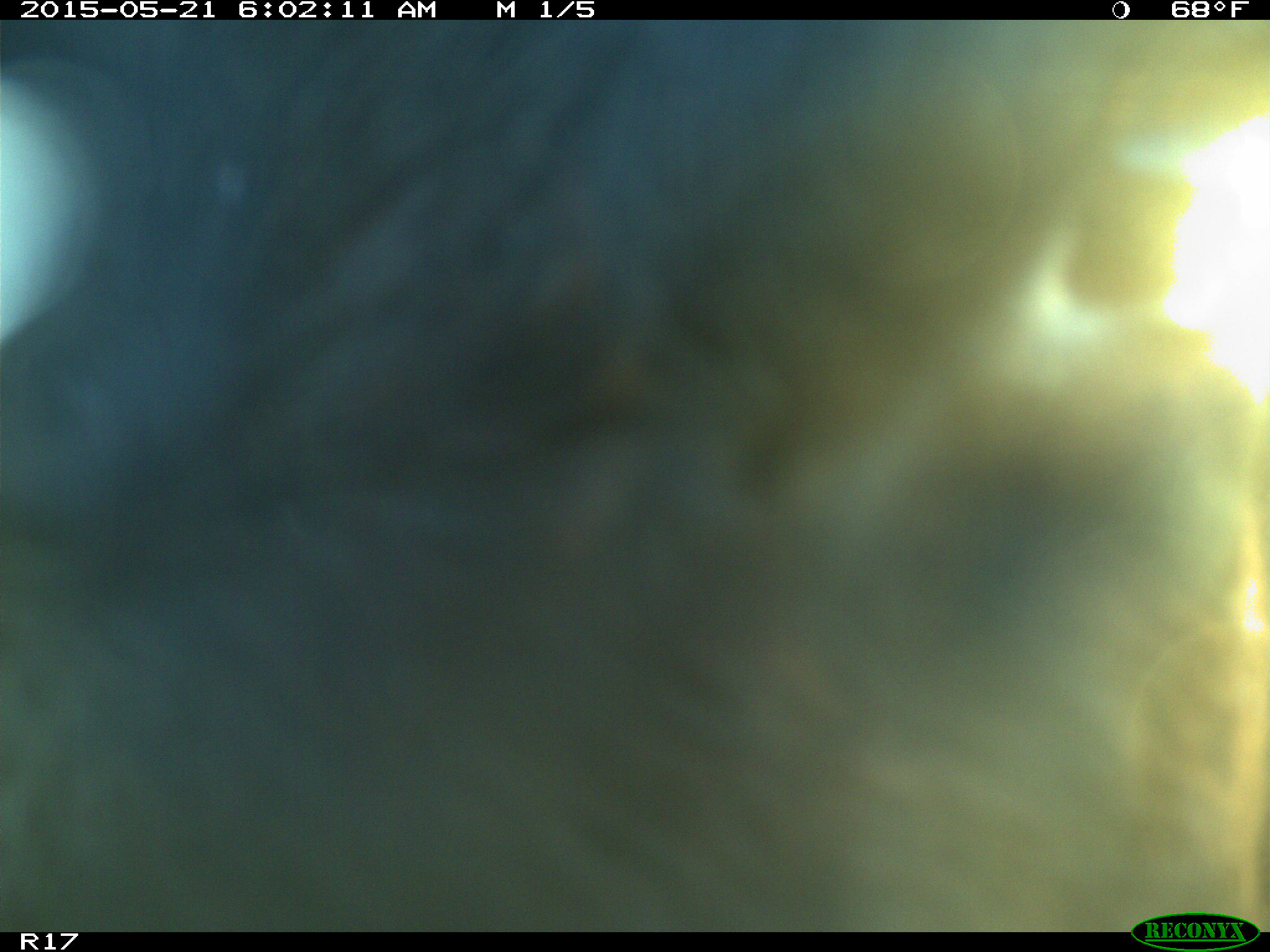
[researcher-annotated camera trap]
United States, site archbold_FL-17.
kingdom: Animalia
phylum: Chordata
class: Mammalia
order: Artiodactyla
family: Bovidae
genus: Bos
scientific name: Bos taurus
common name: domestic cow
Bos taurus (domestic cow).